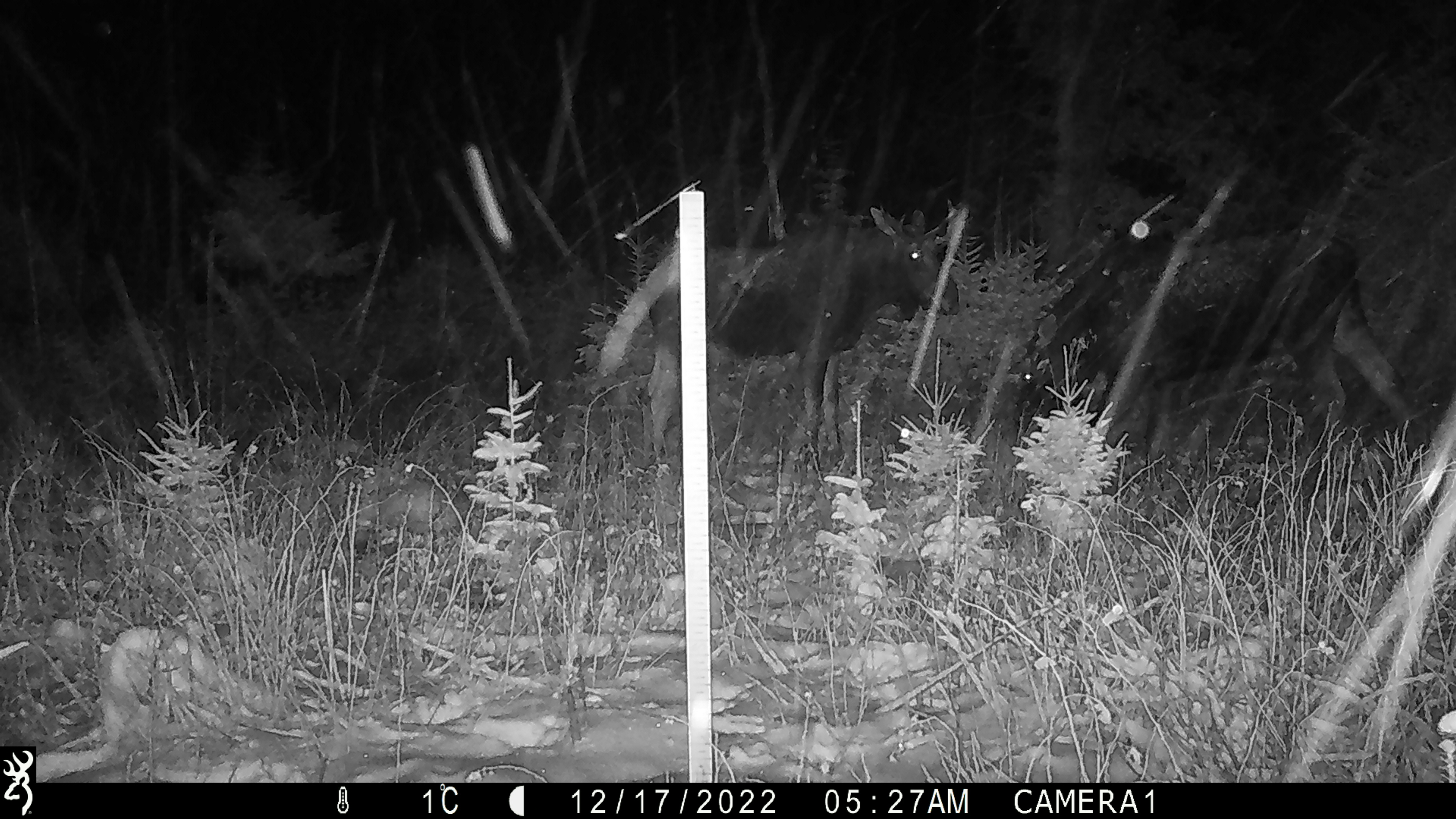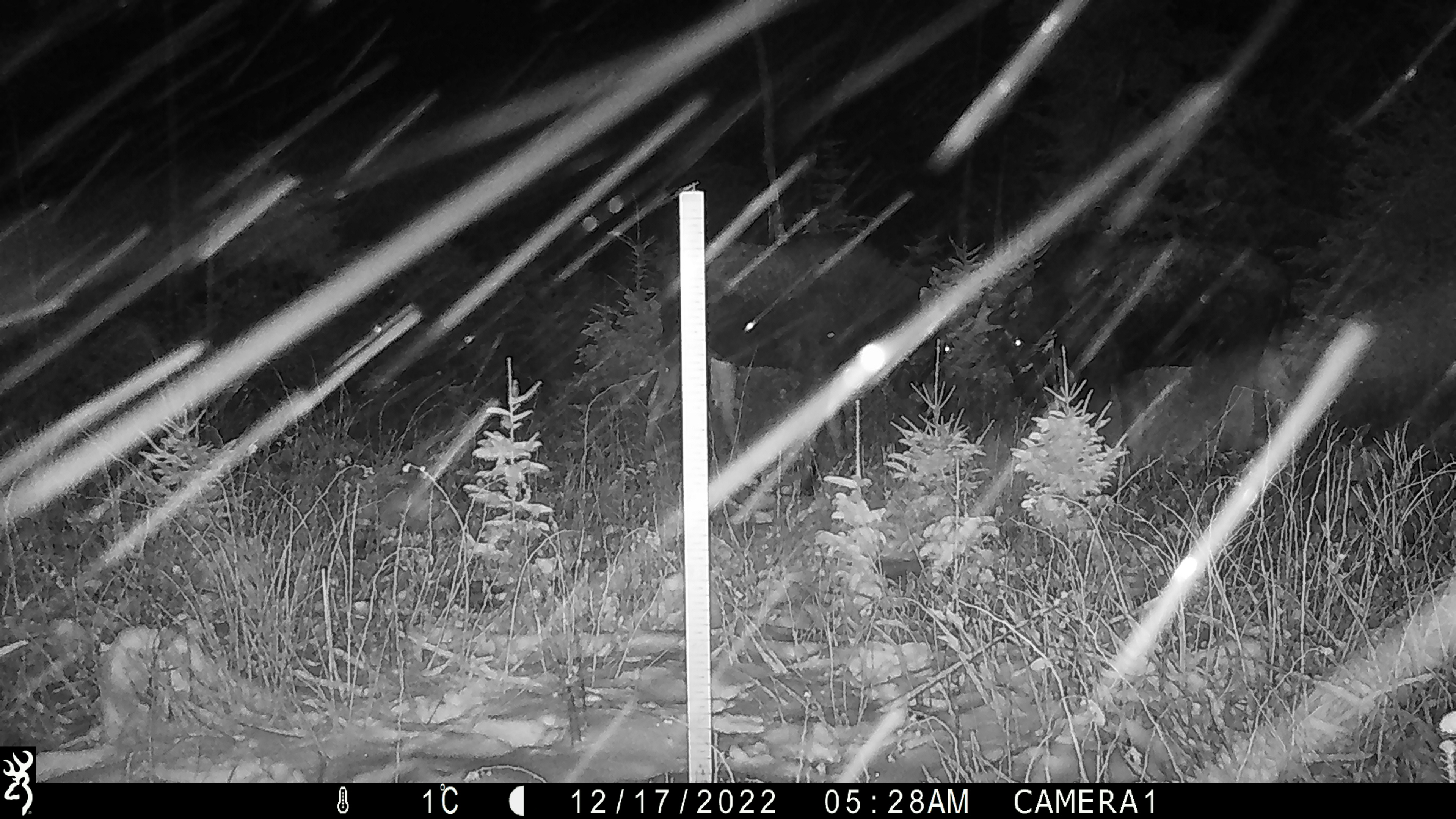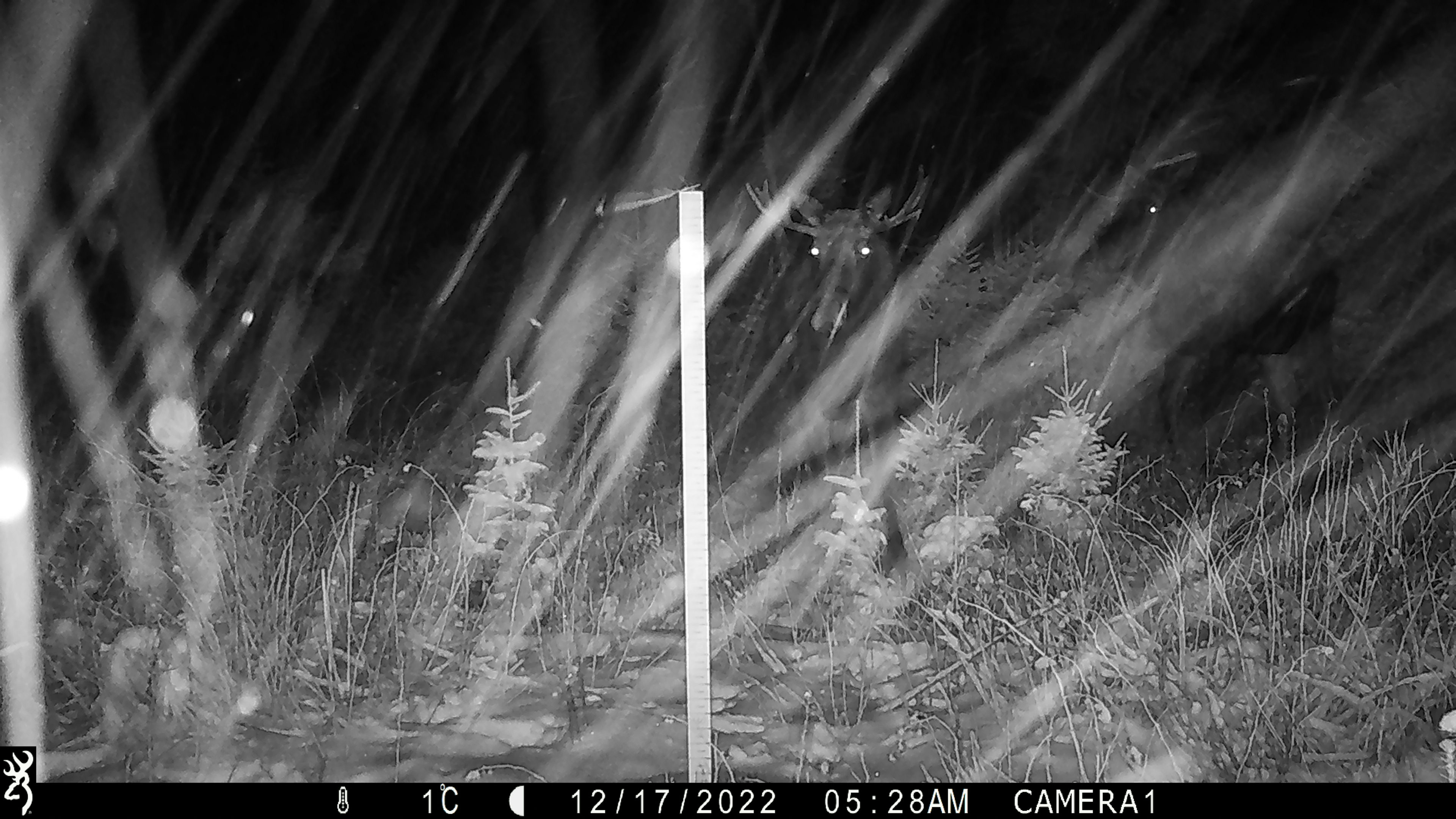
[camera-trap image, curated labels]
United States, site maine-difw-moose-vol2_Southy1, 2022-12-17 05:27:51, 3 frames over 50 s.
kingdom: Animalia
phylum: Chordata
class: Mammalia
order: Artiodactyla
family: Cervidae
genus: Alces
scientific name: Alces alces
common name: moose